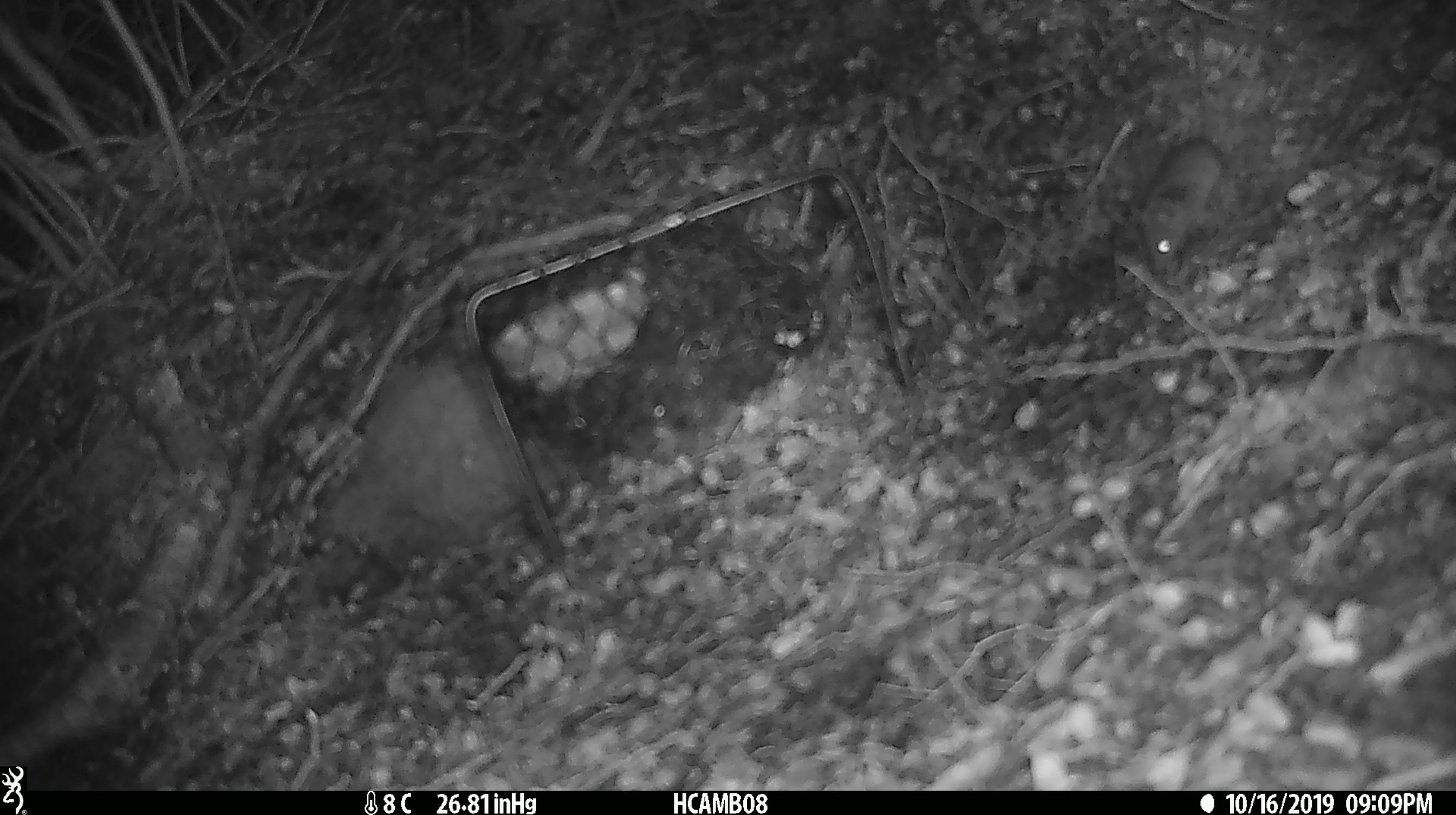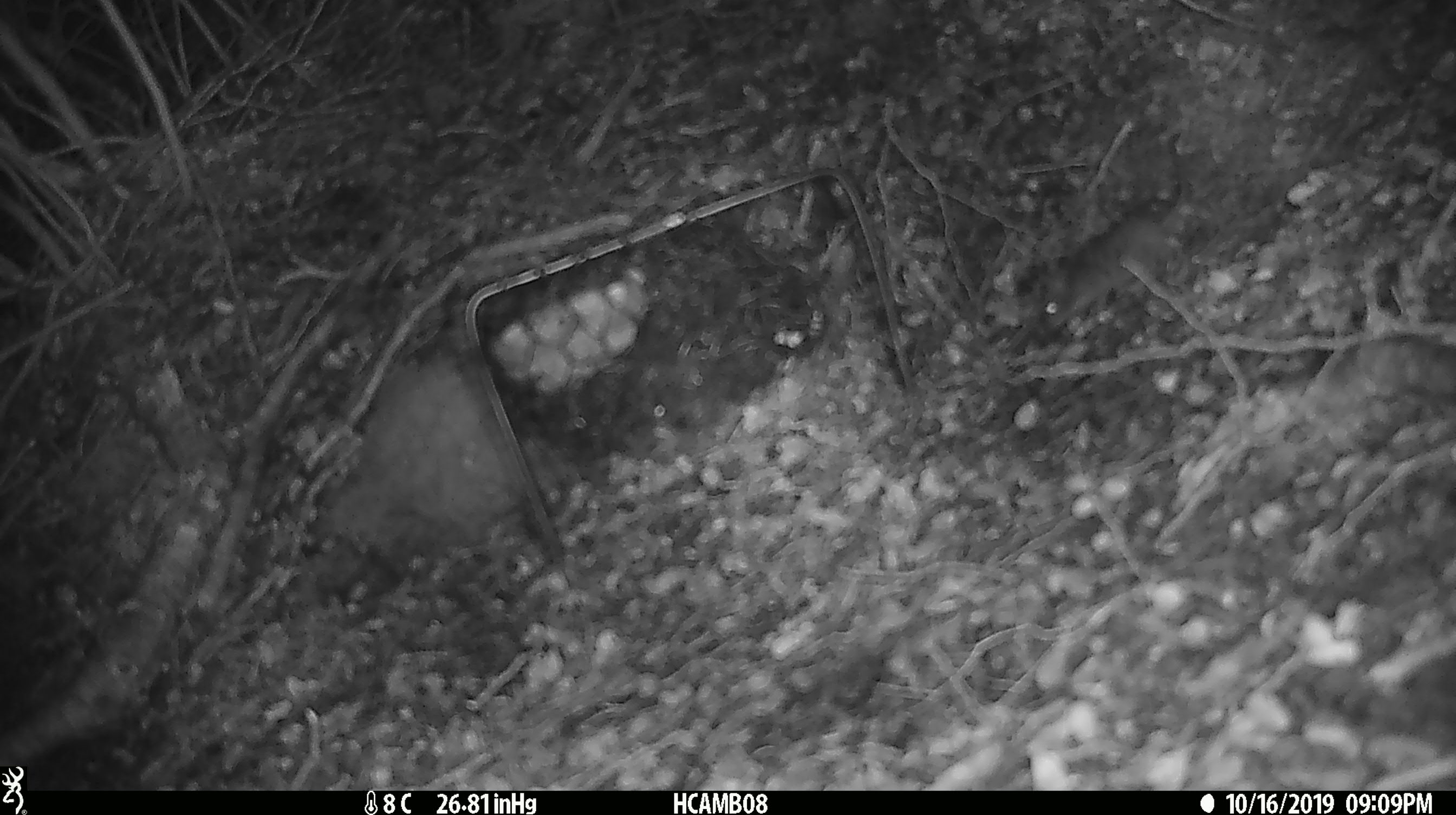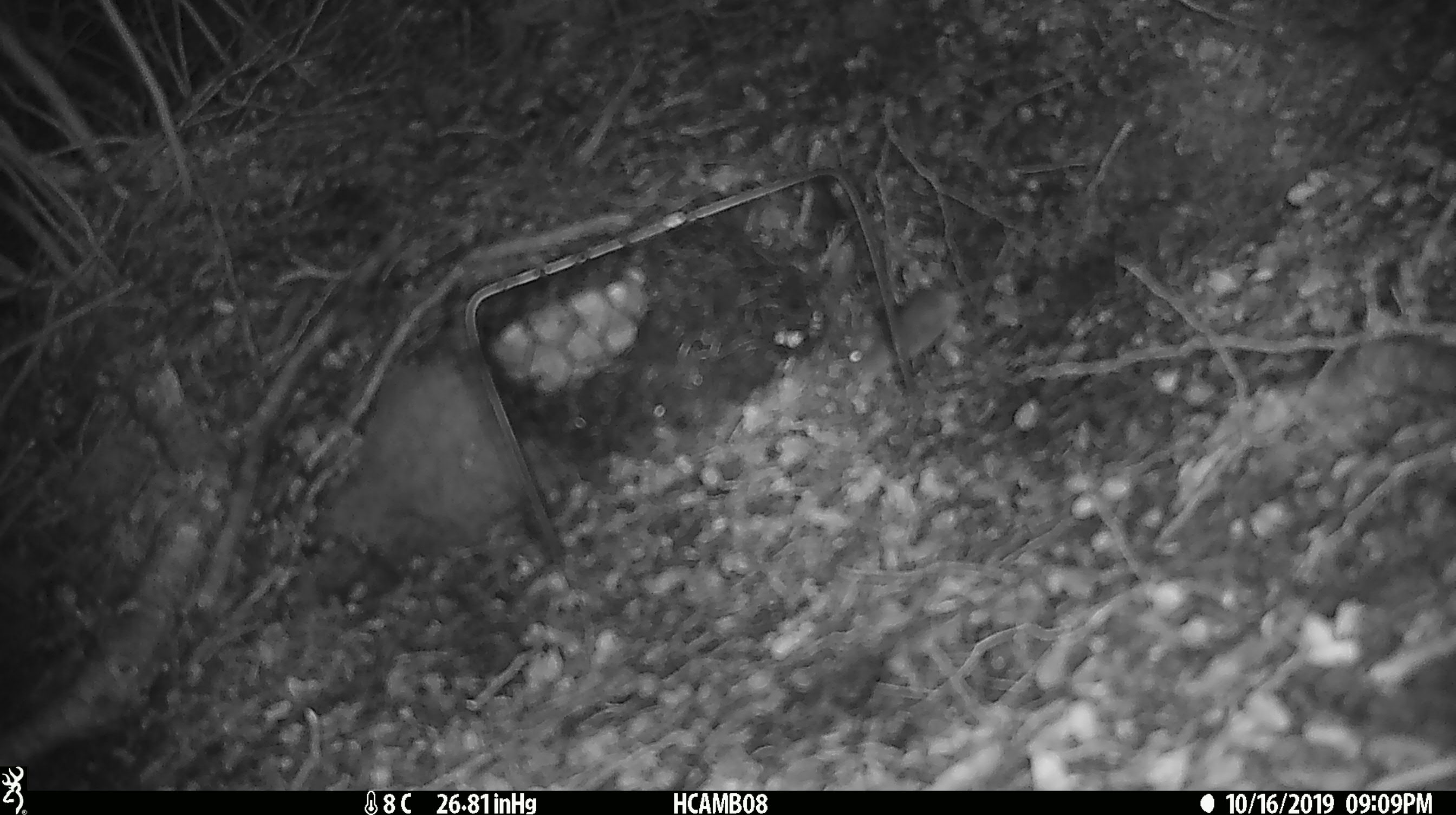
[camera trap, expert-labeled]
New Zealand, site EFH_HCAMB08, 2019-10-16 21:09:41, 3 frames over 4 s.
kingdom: Animalia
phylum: Chordata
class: Mammalia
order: Rodentia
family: Muridae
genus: Mus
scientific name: Mus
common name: mouse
Mouse (Mus).